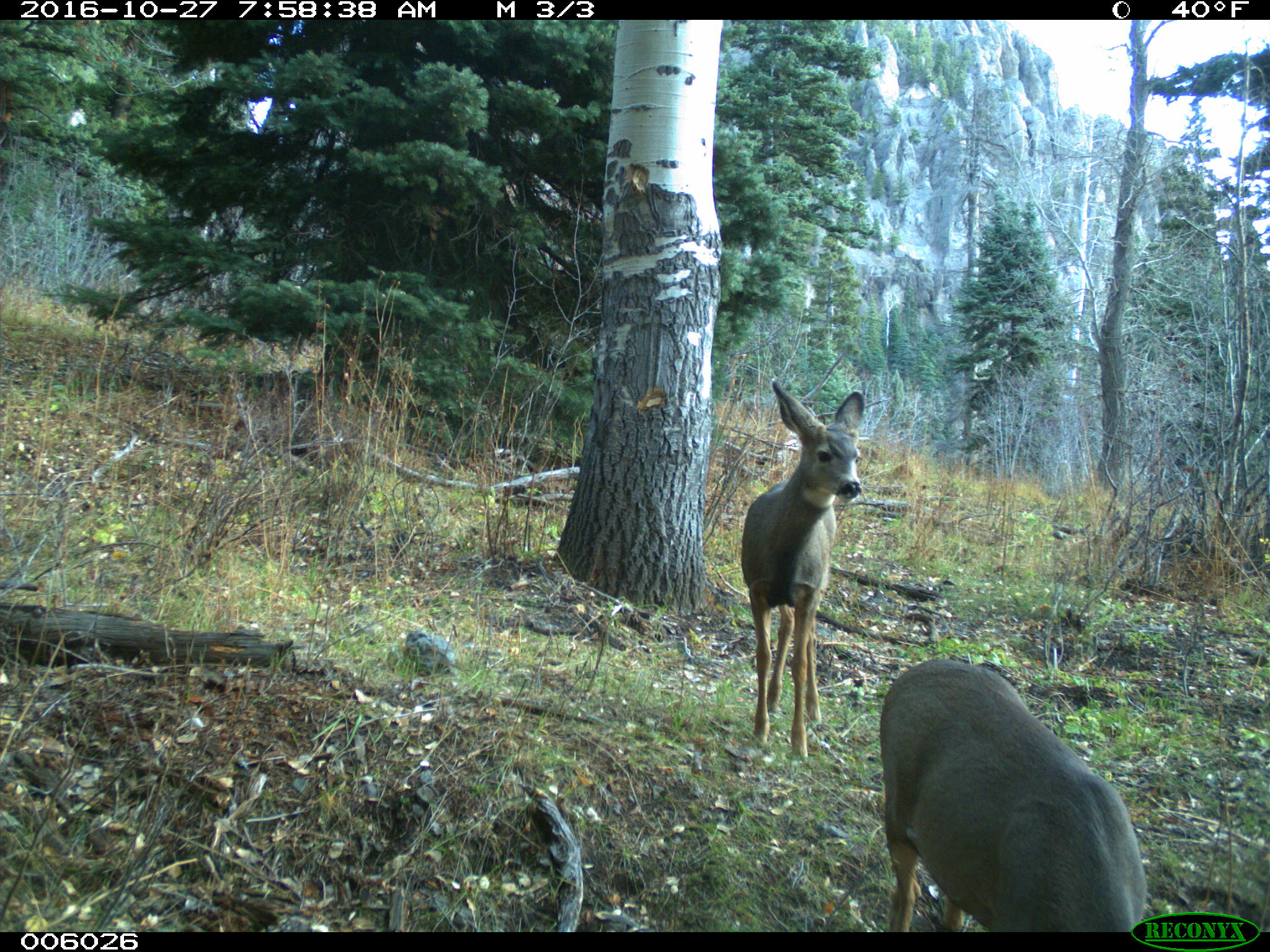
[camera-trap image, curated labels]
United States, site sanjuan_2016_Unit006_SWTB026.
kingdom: Animalia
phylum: Chordata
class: Mammalia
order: Artiodactyla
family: Cervidae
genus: Odocoileus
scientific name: Odocoileus hemionus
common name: mule deer